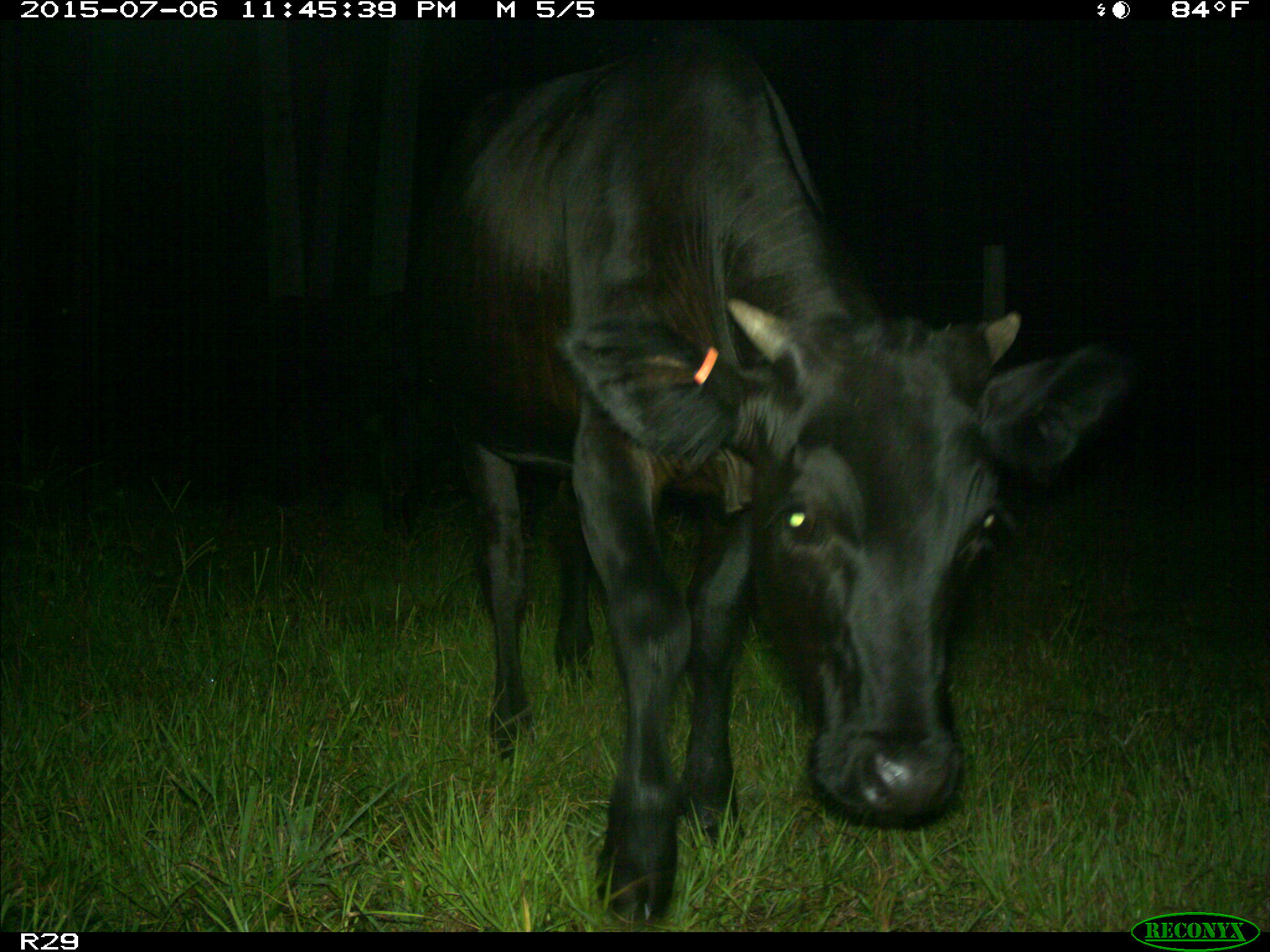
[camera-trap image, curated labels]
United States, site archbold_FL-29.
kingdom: Animalia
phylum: Chordata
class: Mammalia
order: Artiodactyla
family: Bovidae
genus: Bos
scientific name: Bos taurus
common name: domestic cow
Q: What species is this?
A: Bos taurus (domestic cow).